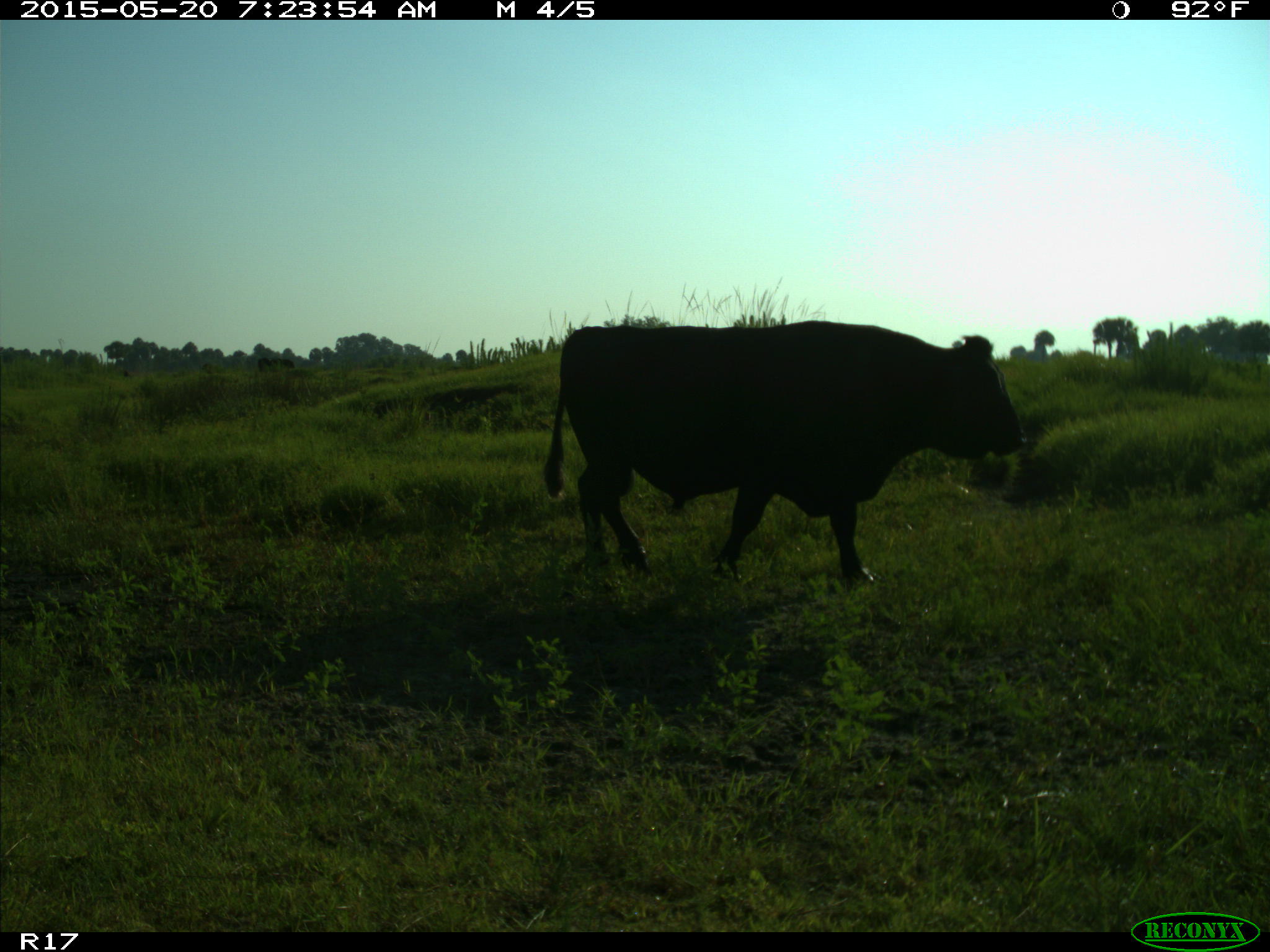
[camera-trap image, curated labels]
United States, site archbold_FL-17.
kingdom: Animalia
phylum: Chordata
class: Mammalia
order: Artiodactyla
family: Bovidae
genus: Bos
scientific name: Bos taurus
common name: domestic cow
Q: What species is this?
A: Bos taurus (domestic cow).